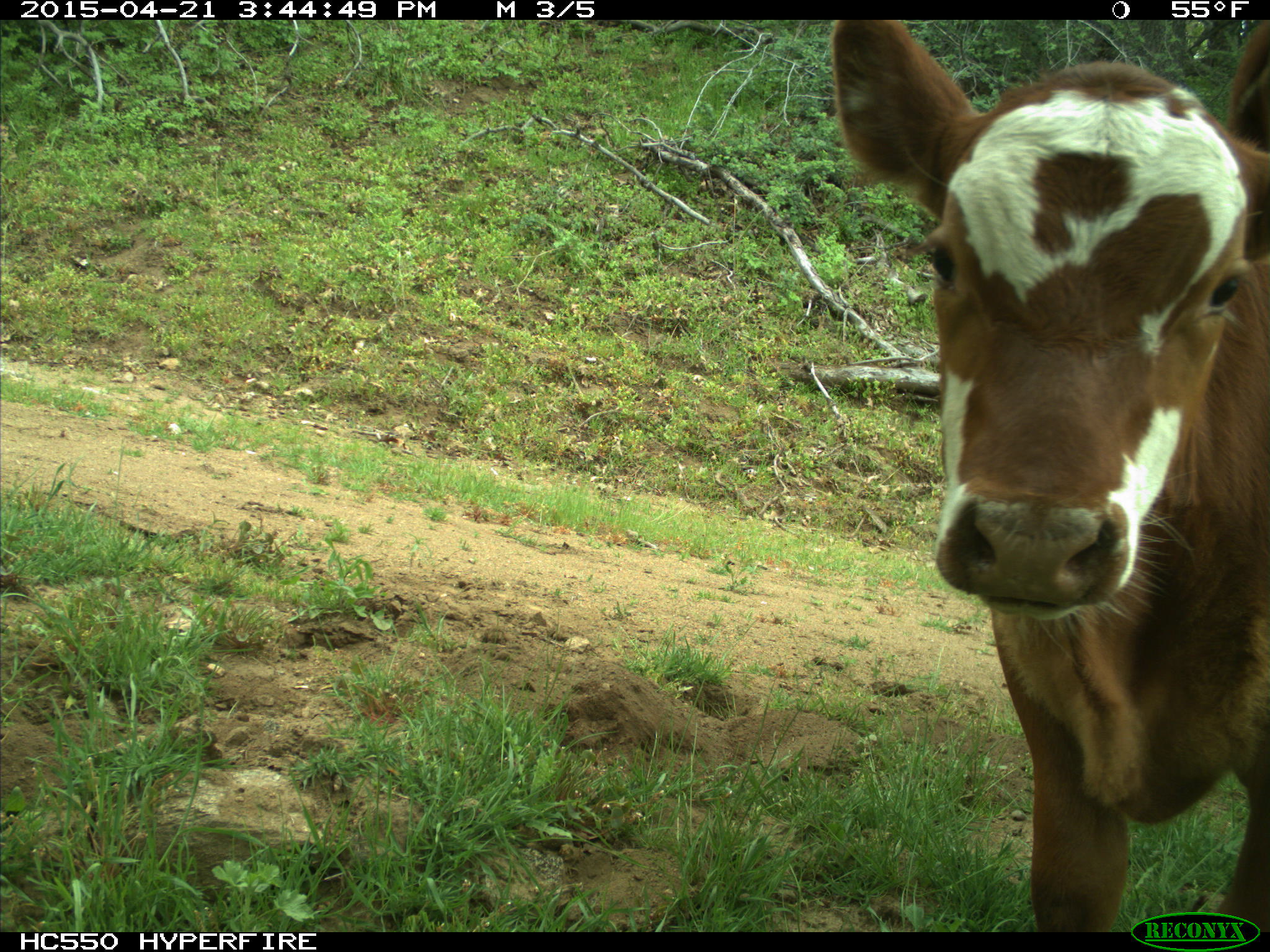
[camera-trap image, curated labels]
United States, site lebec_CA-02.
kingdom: Animalia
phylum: Chordata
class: Mammalia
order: Artiodactyla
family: Bovidae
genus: Bos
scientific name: Bos taurus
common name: domestic cow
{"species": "Bos taurus (domestic cow)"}